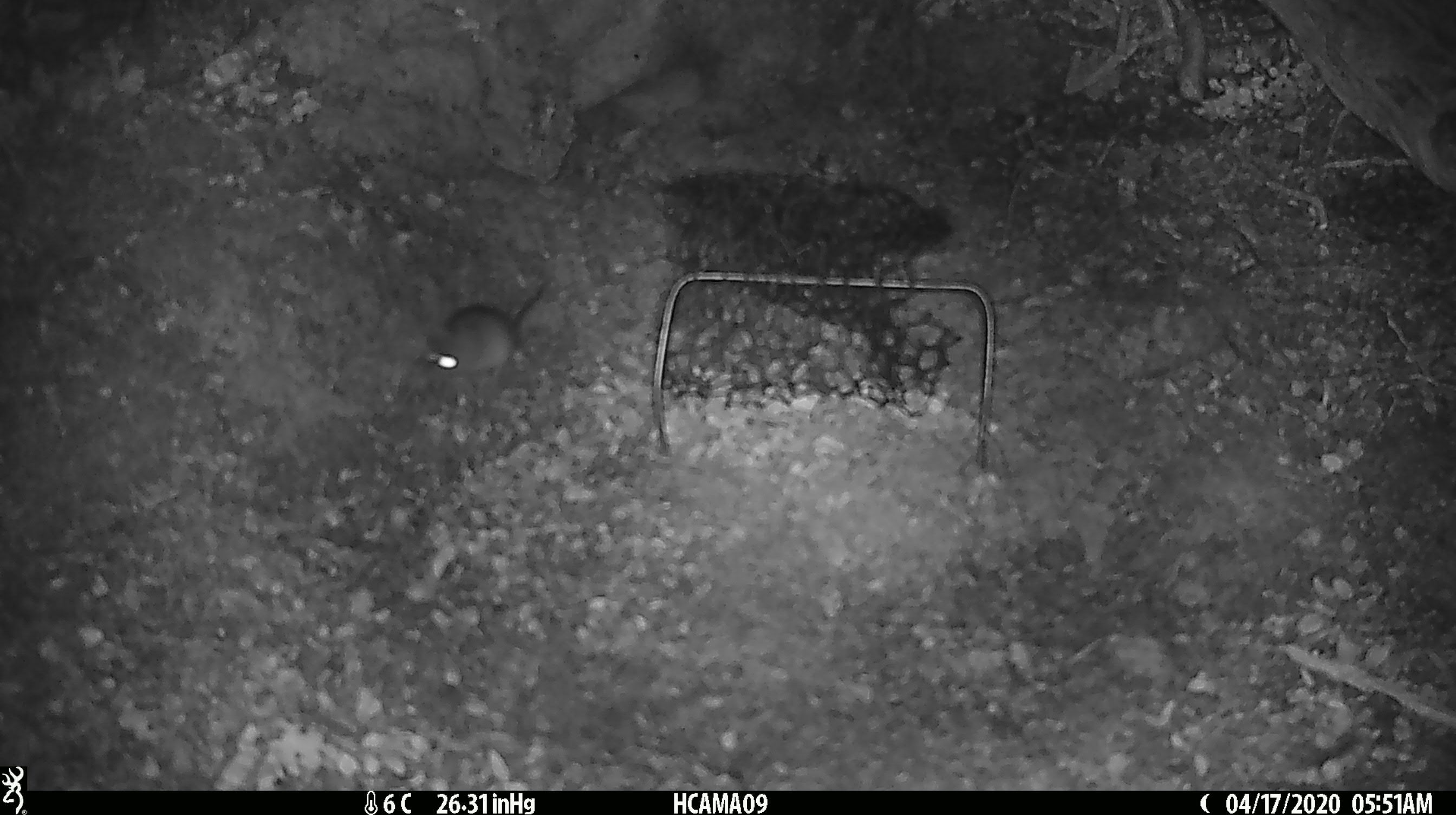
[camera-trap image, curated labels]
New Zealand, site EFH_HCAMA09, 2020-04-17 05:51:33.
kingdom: Animalia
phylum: Chordata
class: Mammalia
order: Rodentia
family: Muridae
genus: Mus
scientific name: Mus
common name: mouse